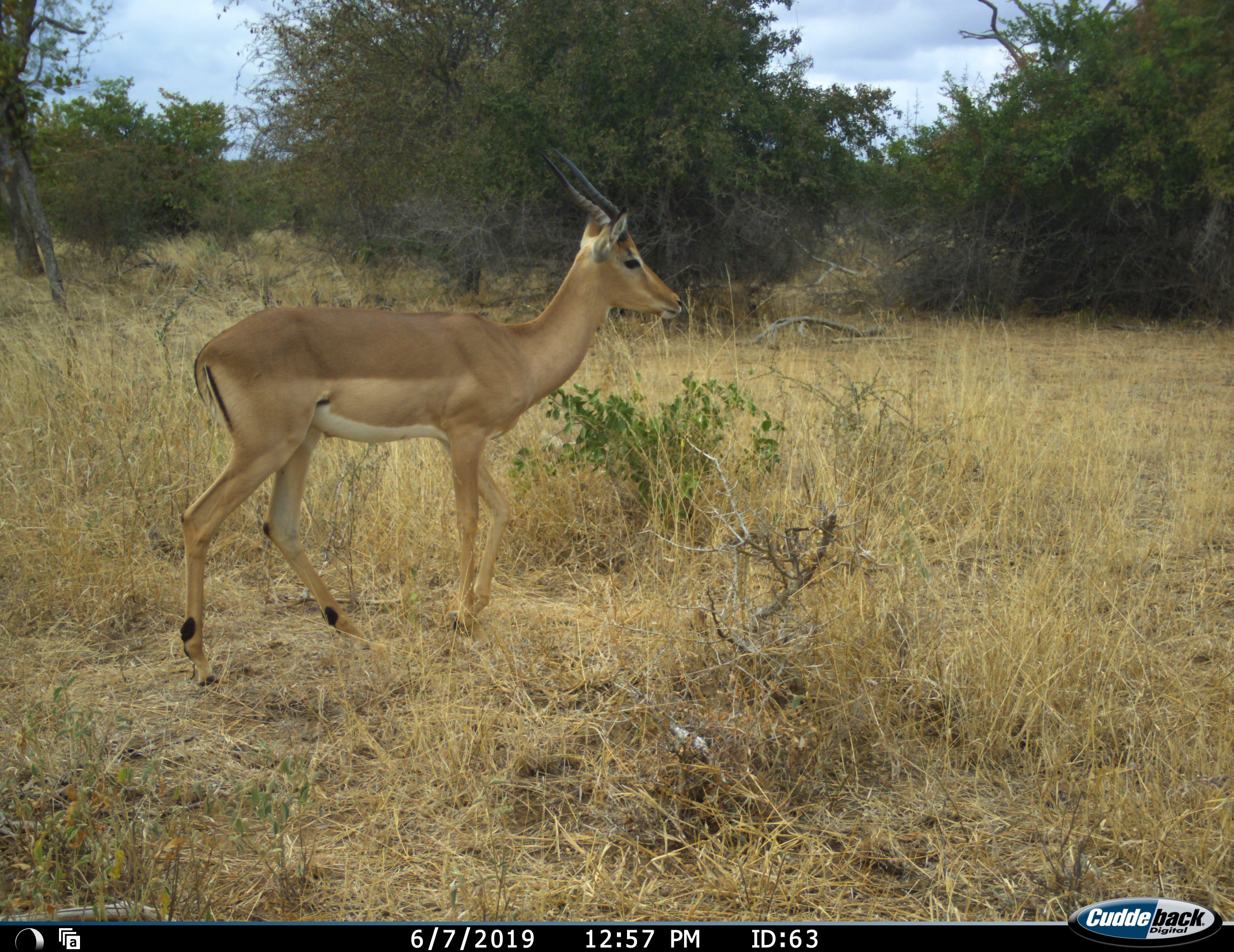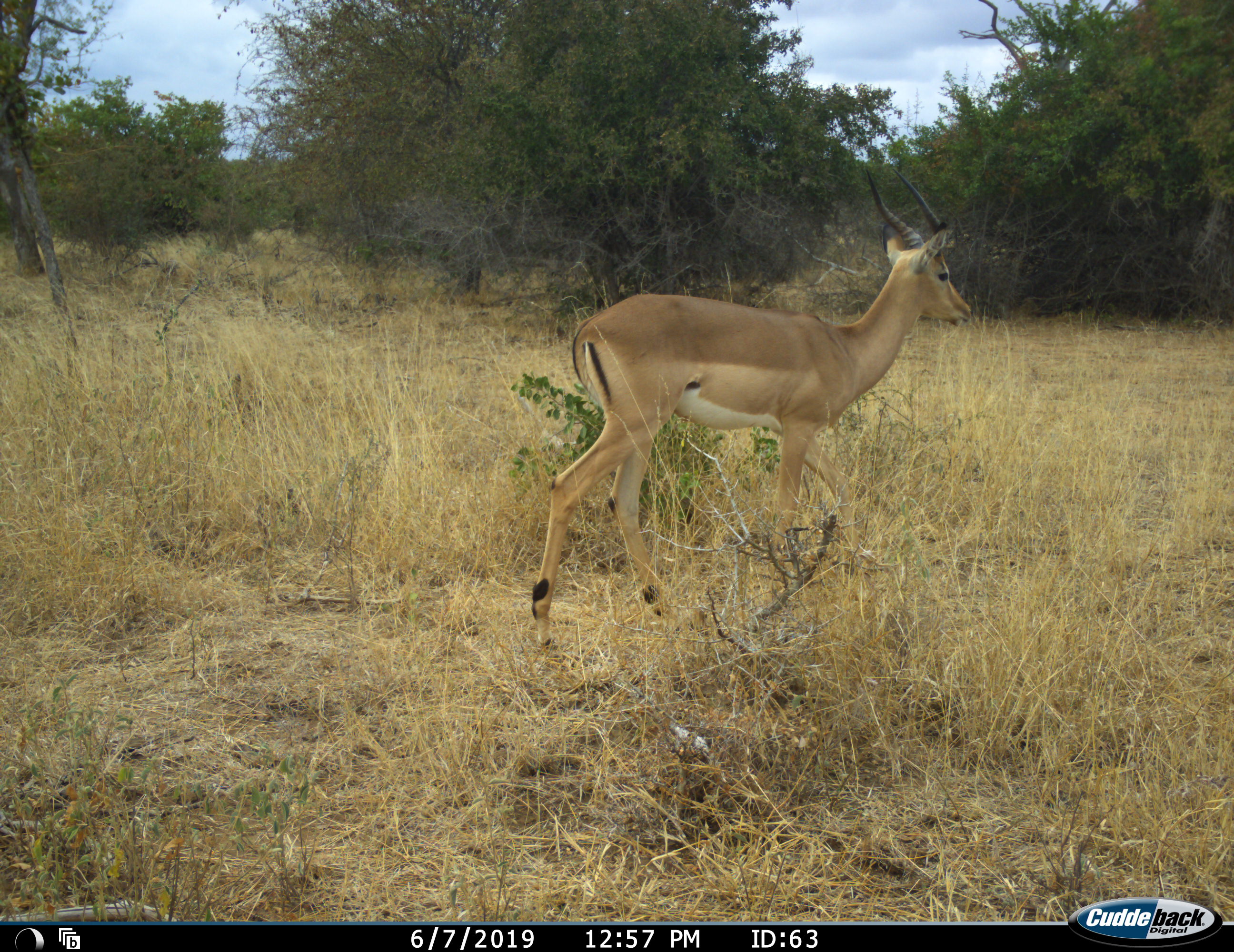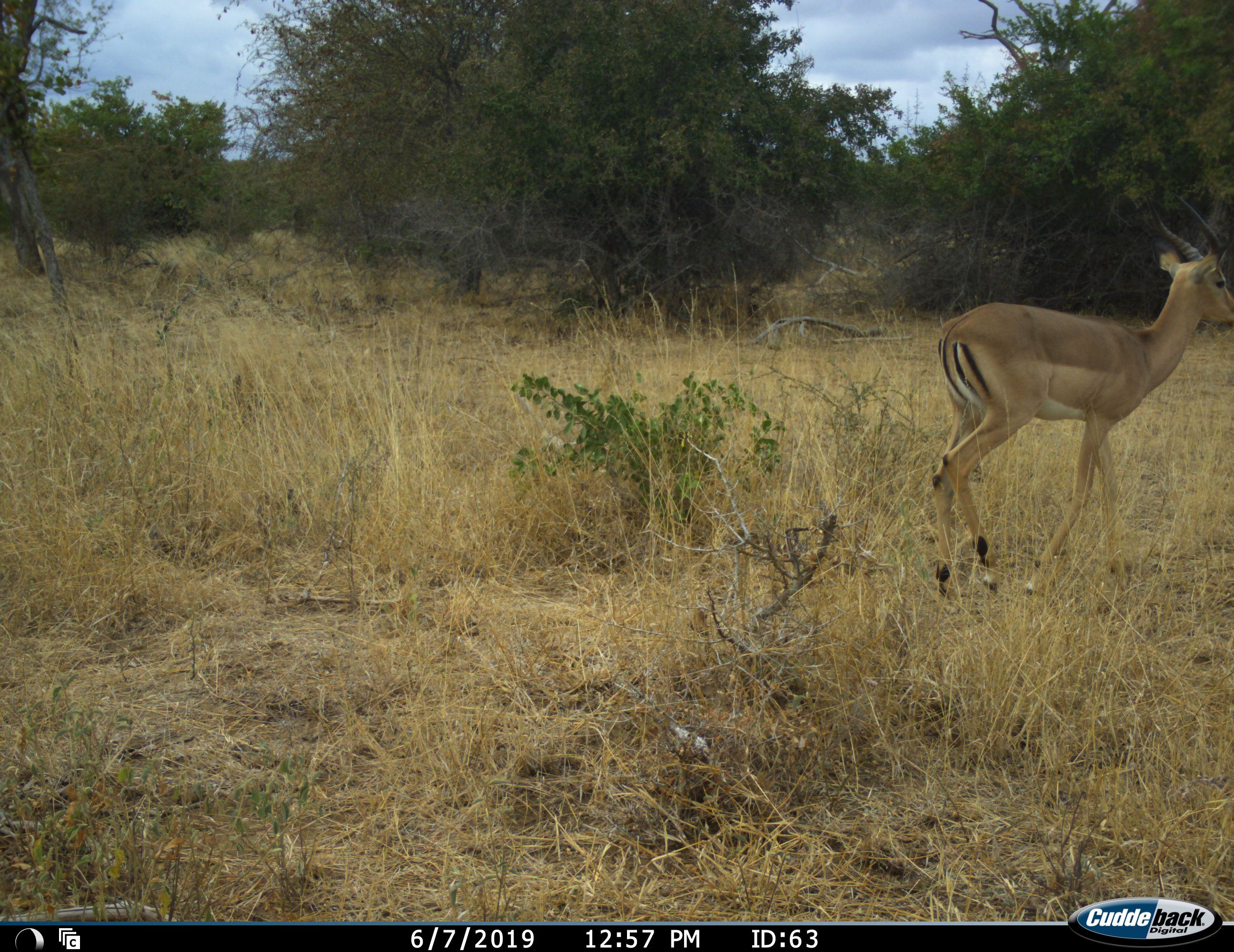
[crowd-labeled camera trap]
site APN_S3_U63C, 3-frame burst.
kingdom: Animalia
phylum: Chordata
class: Mammalia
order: Artiodactyla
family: Bovidae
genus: Aepyceros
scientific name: Aepyceros melampus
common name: impala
Impala (Aepyceros melampus), count 1. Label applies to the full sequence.